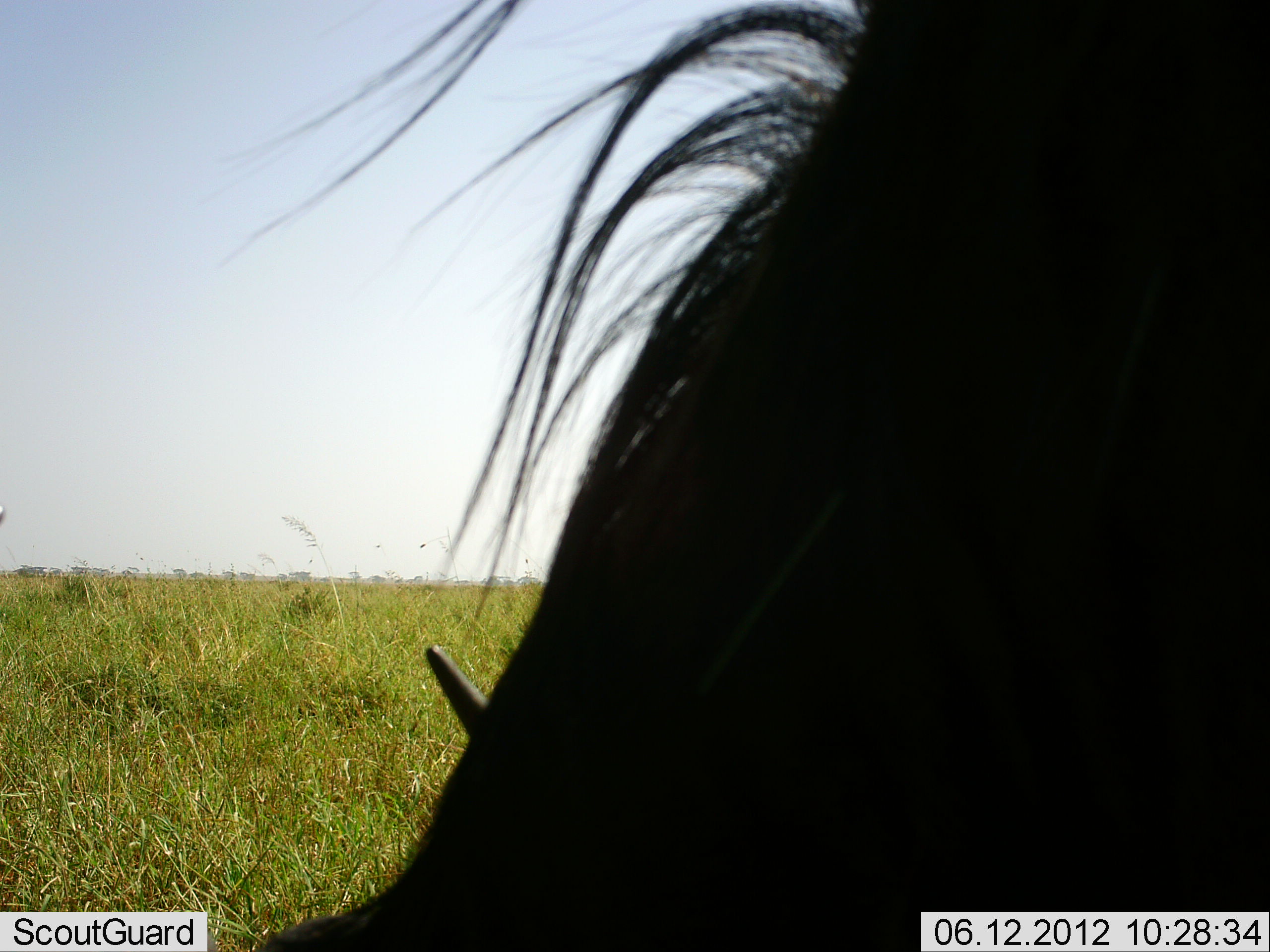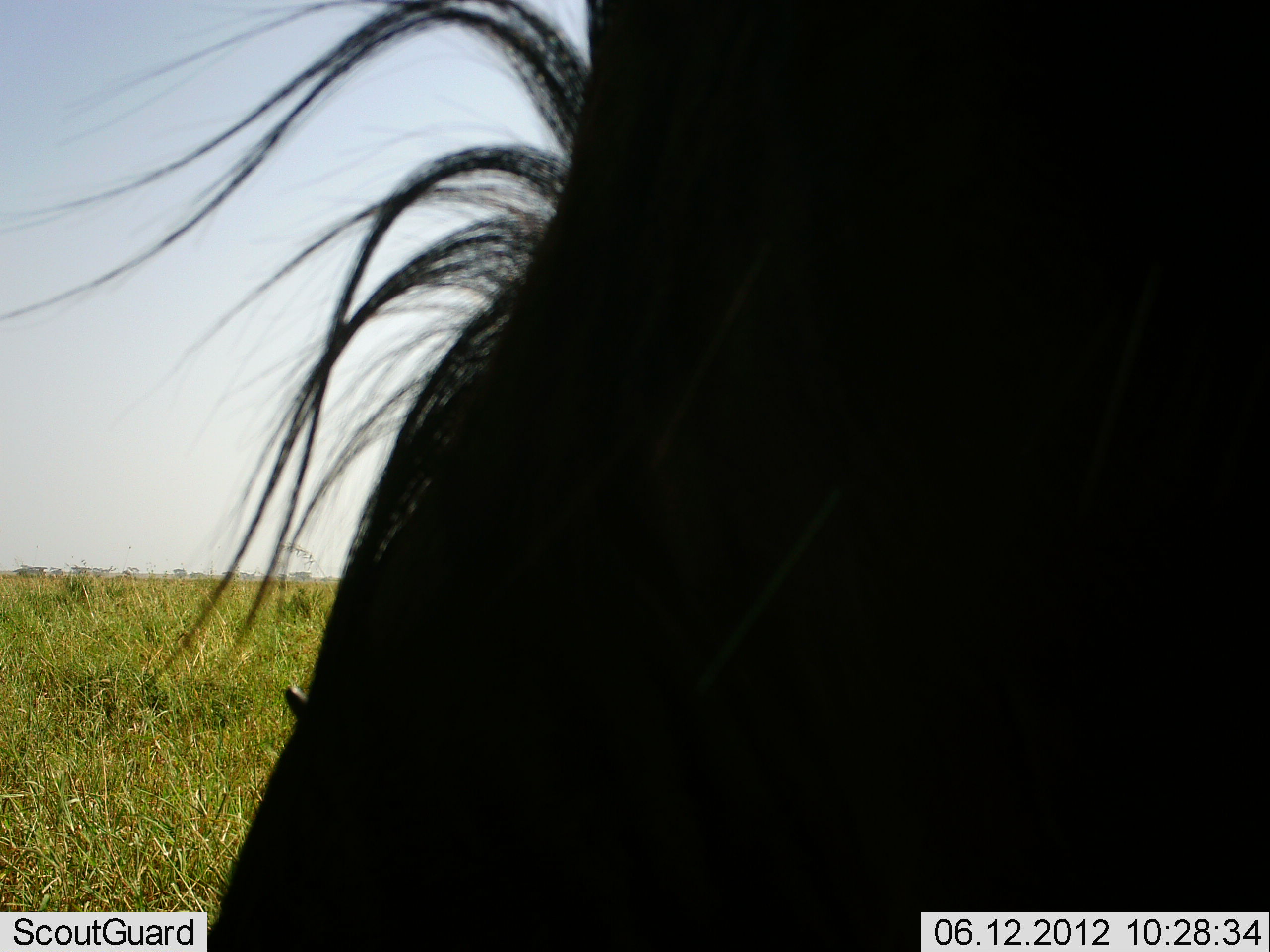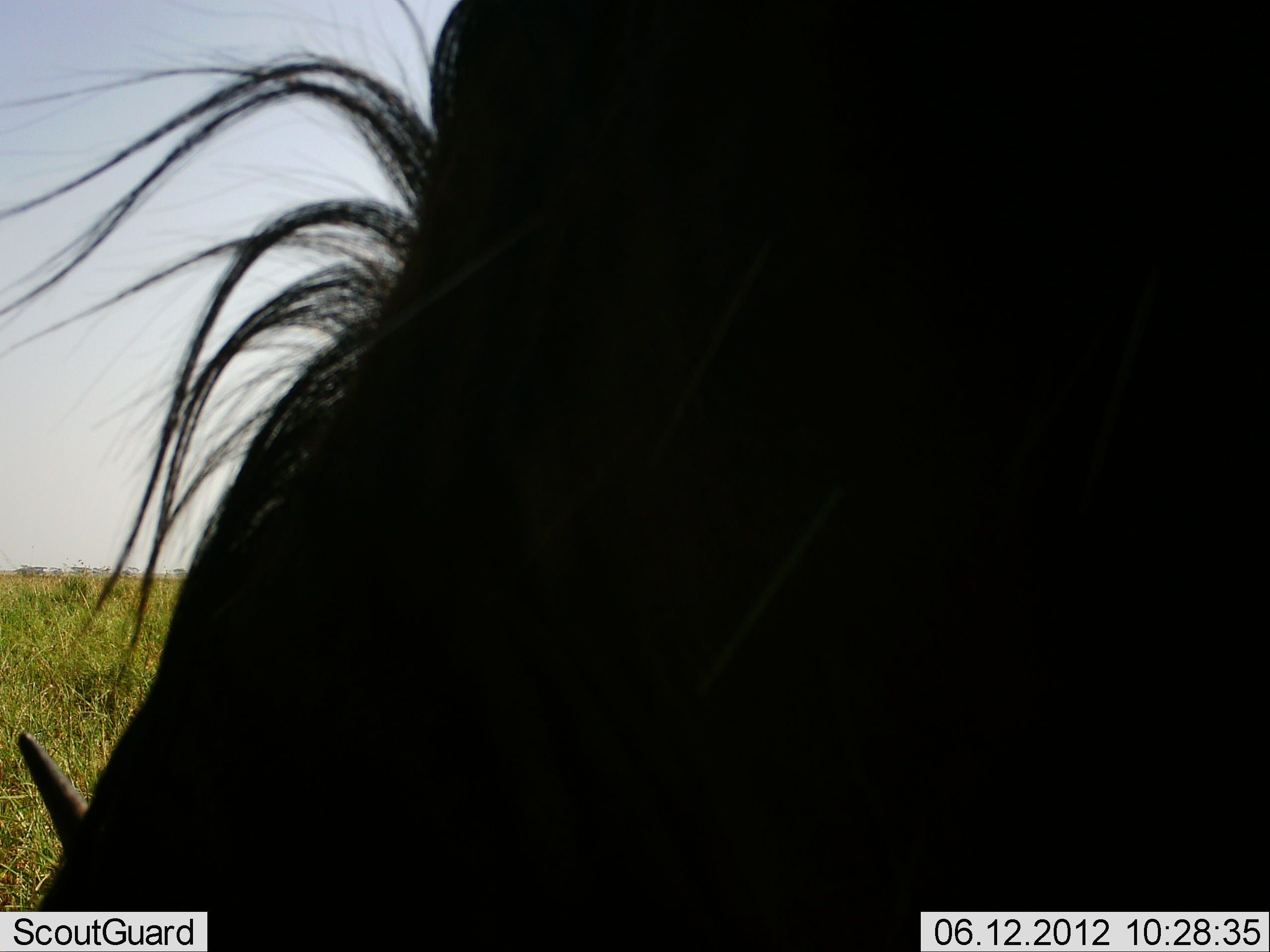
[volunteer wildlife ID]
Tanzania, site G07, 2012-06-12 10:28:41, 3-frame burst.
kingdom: Animalia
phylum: Chordata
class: Mammalia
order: Artiodactyla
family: Bovidae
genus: Connochaetes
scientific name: Connochaetes taurinus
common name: blue wildebeest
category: wildebeest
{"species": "wildebeest (blue wildebeest) (Connochaetes taurinus)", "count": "1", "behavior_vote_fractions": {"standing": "100%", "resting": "0%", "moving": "20%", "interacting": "10%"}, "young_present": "0%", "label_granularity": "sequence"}